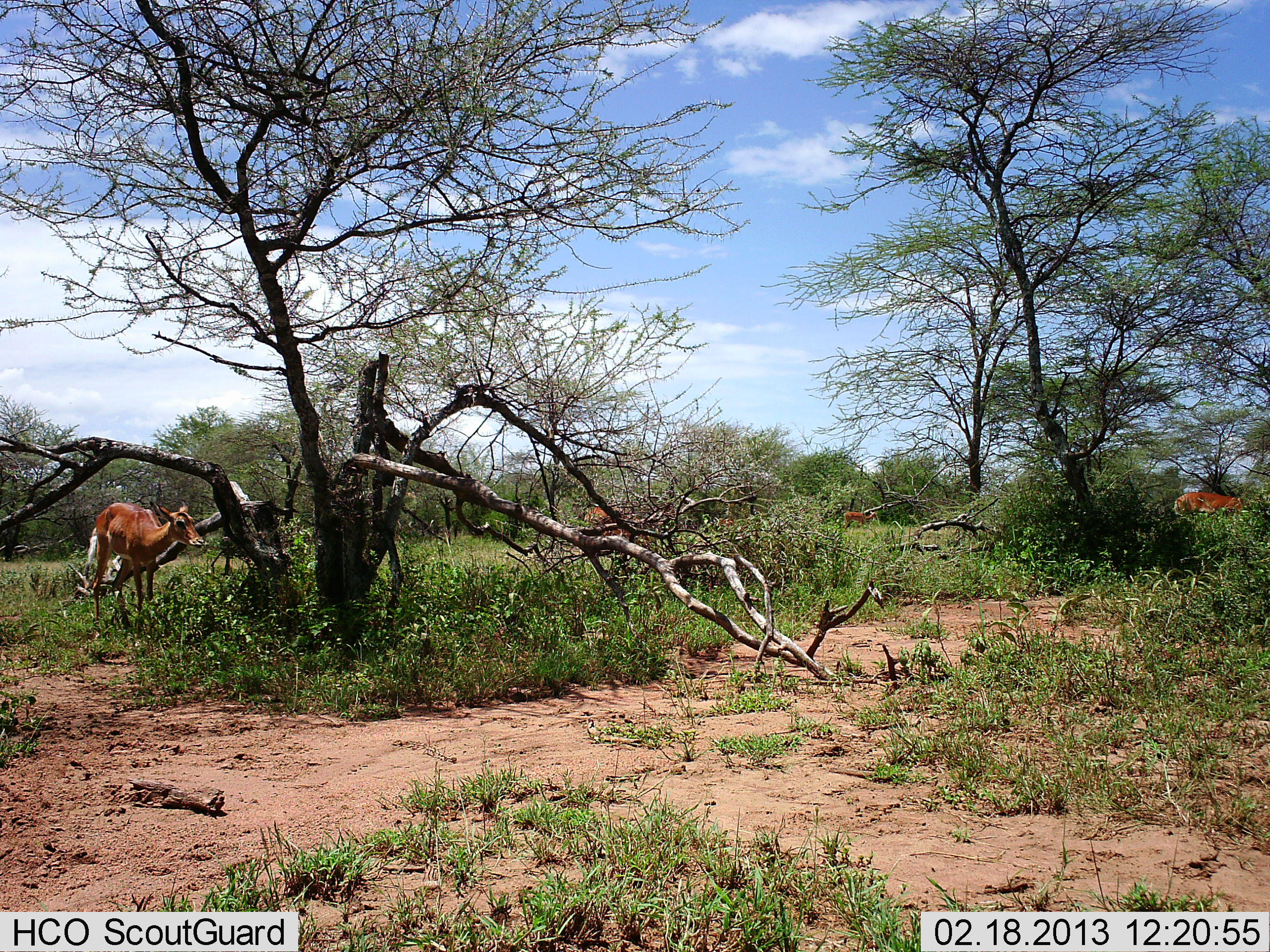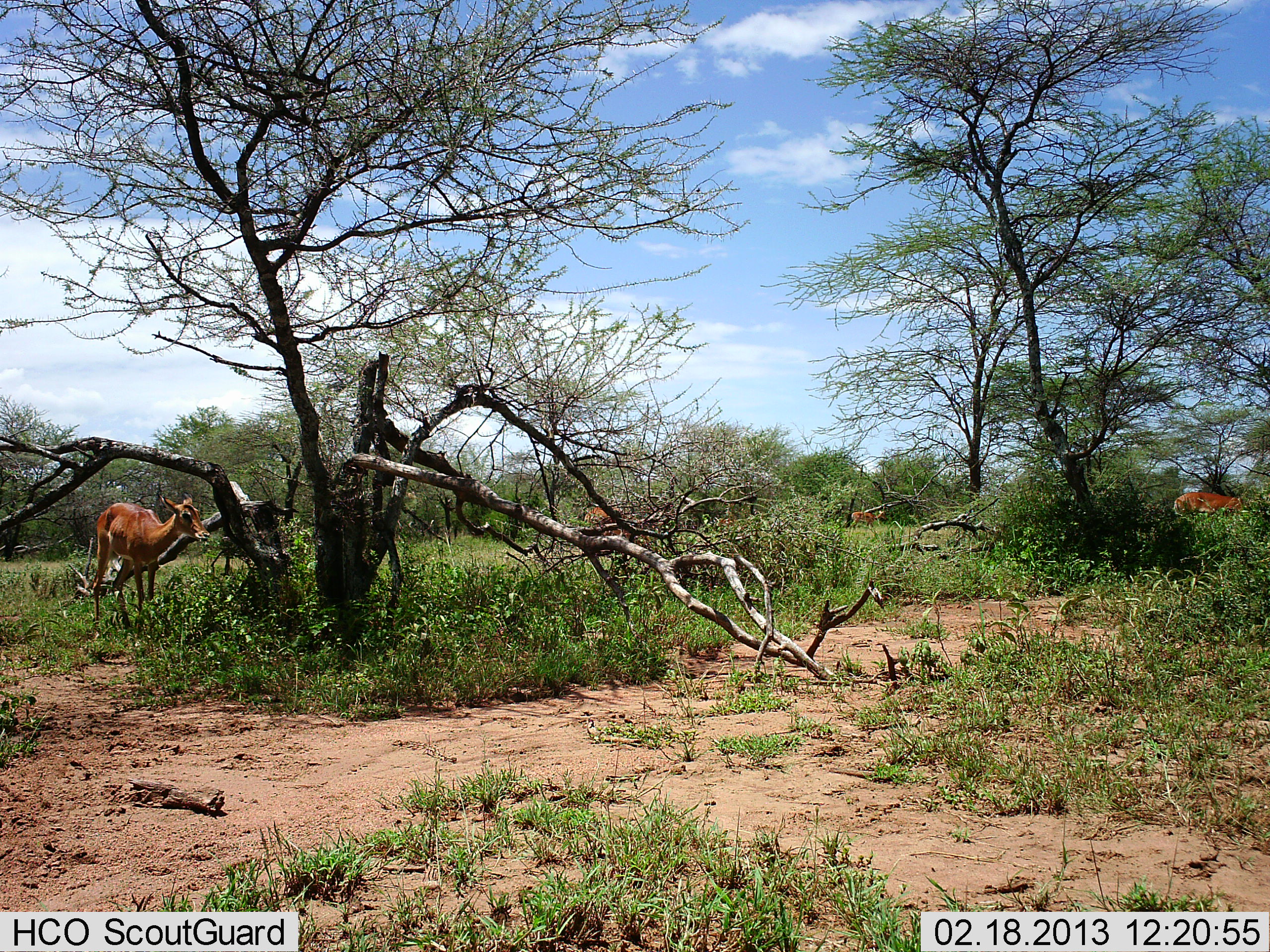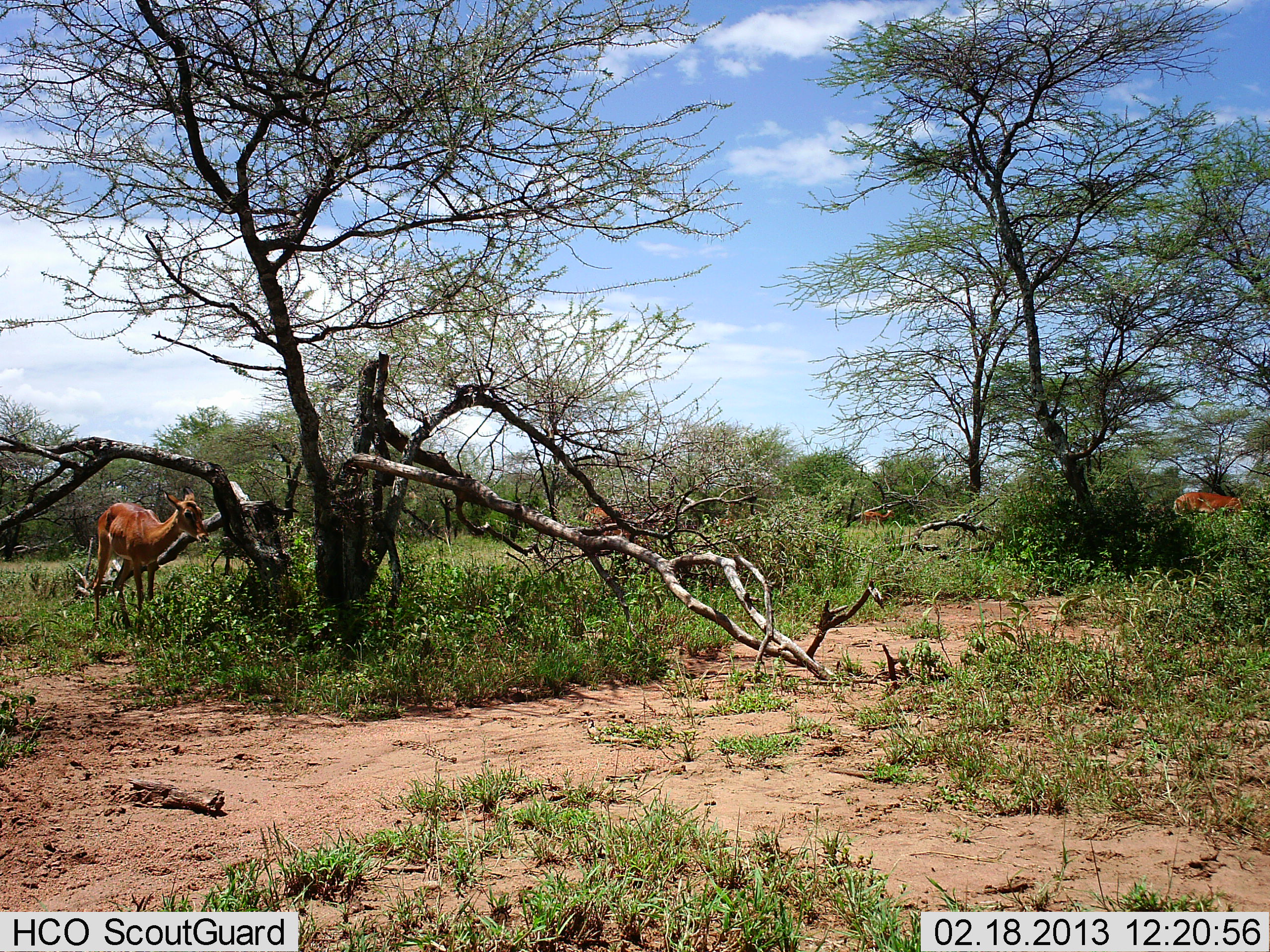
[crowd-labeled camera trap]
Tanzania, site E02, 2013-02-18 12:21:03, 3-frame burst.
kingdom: Animalia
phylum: Chordata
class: Mammalia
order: Artiodactyla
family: Bovidae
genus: Aepyceros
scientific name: Aepyceros melampus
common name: impala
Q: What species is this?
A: Impala (Aepyceros melampus).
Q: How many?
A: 4.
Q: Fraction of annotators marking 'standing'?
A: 87%.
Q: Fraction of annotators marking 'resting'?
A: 4%.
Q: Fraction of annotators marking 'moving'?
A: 35%.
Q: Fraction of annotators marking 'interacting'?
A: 0%.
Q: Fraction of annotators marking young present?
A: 4%.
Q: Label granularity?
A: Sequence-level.